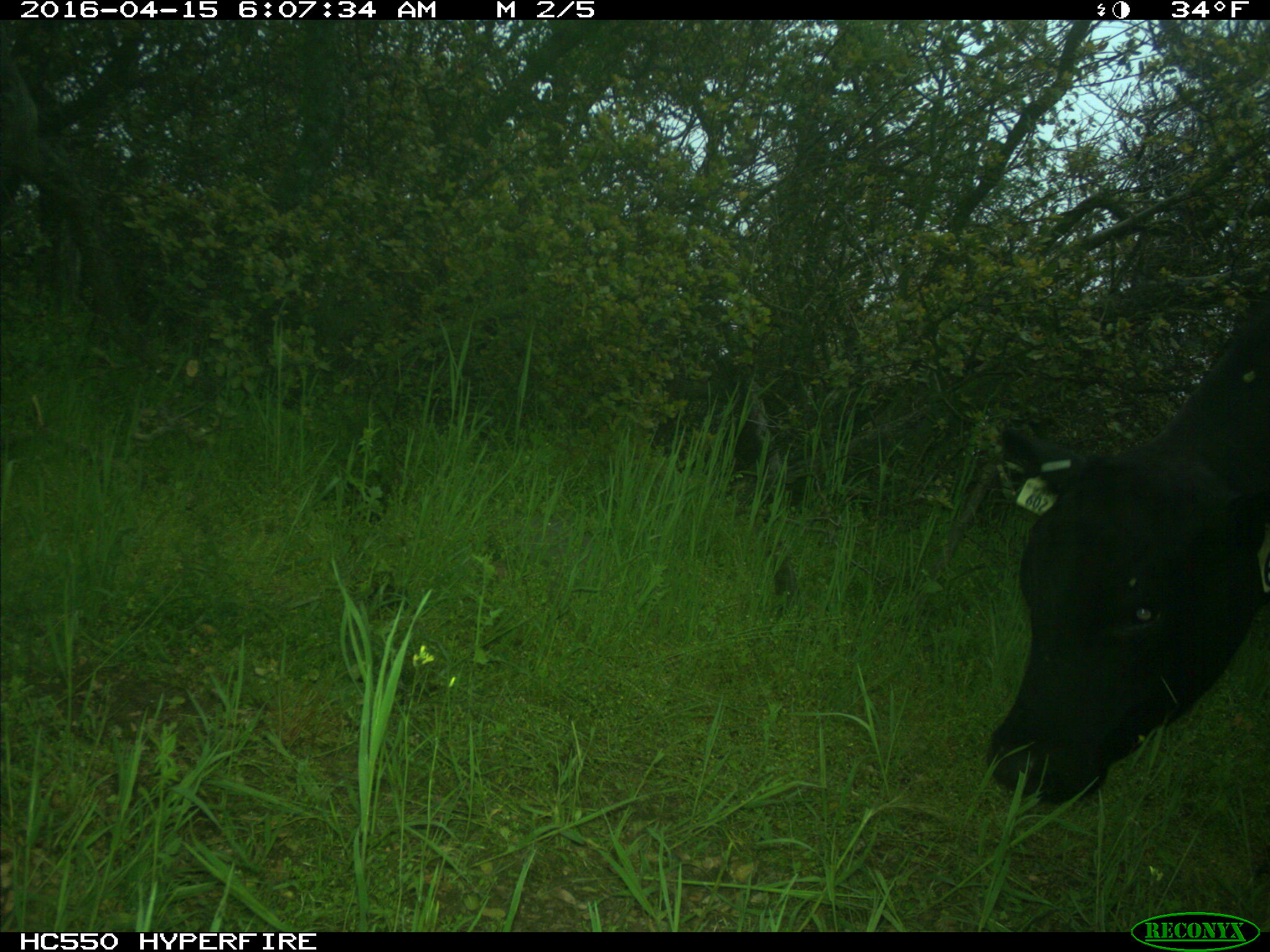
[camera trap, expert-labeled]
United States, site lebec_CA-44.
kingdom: Animalia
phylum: Chordata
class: Mammalia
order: Artiodactyla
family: Bovidae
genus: Bos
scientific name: Bos taurus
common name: domestic cow